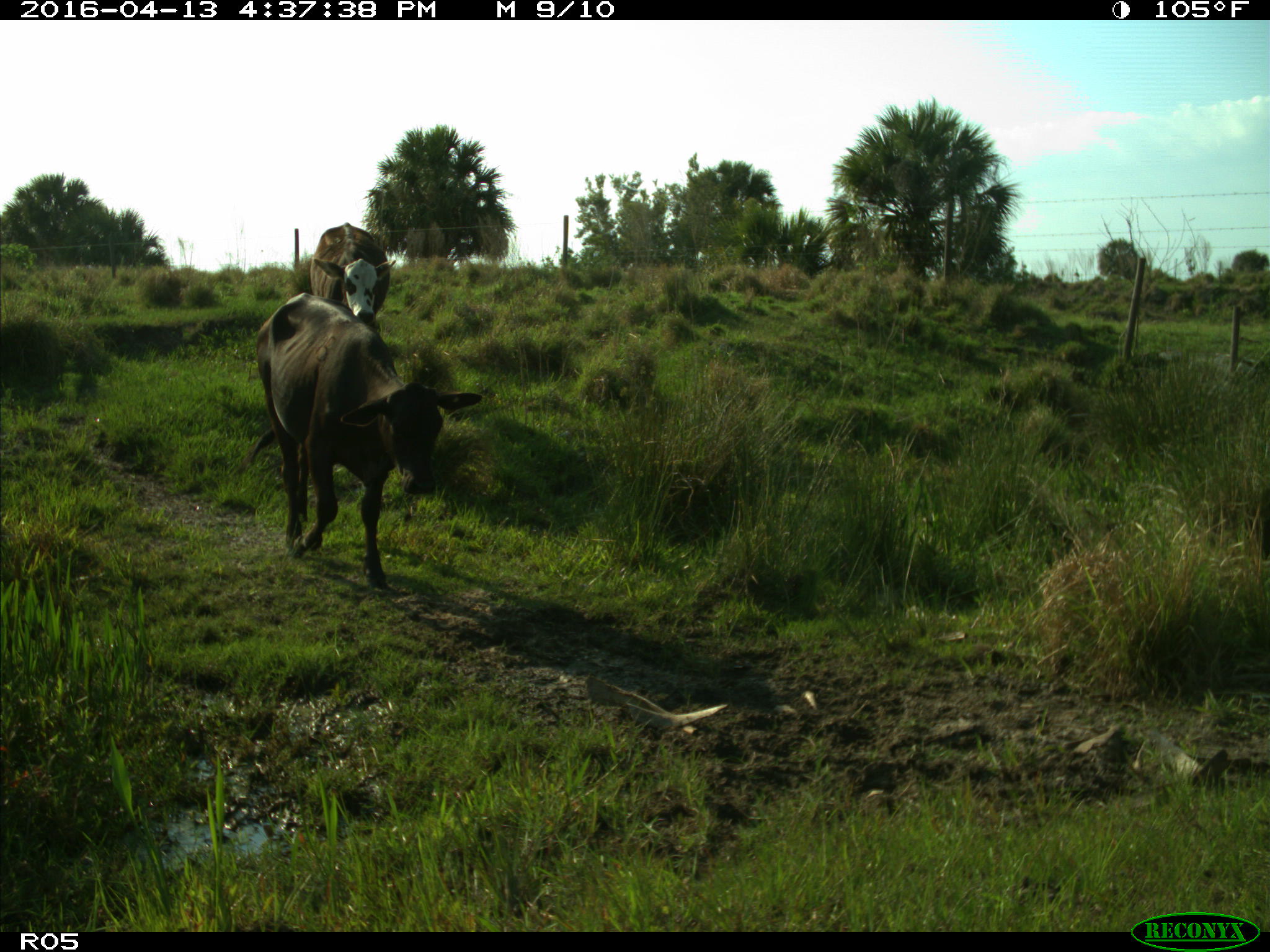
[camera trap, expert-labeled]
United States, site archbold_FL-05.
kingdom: Animalia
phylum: Chordata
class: Mammalia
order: Artiodactyla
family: Bovidae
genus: Bos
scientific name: Bos taurus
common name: domestic cow